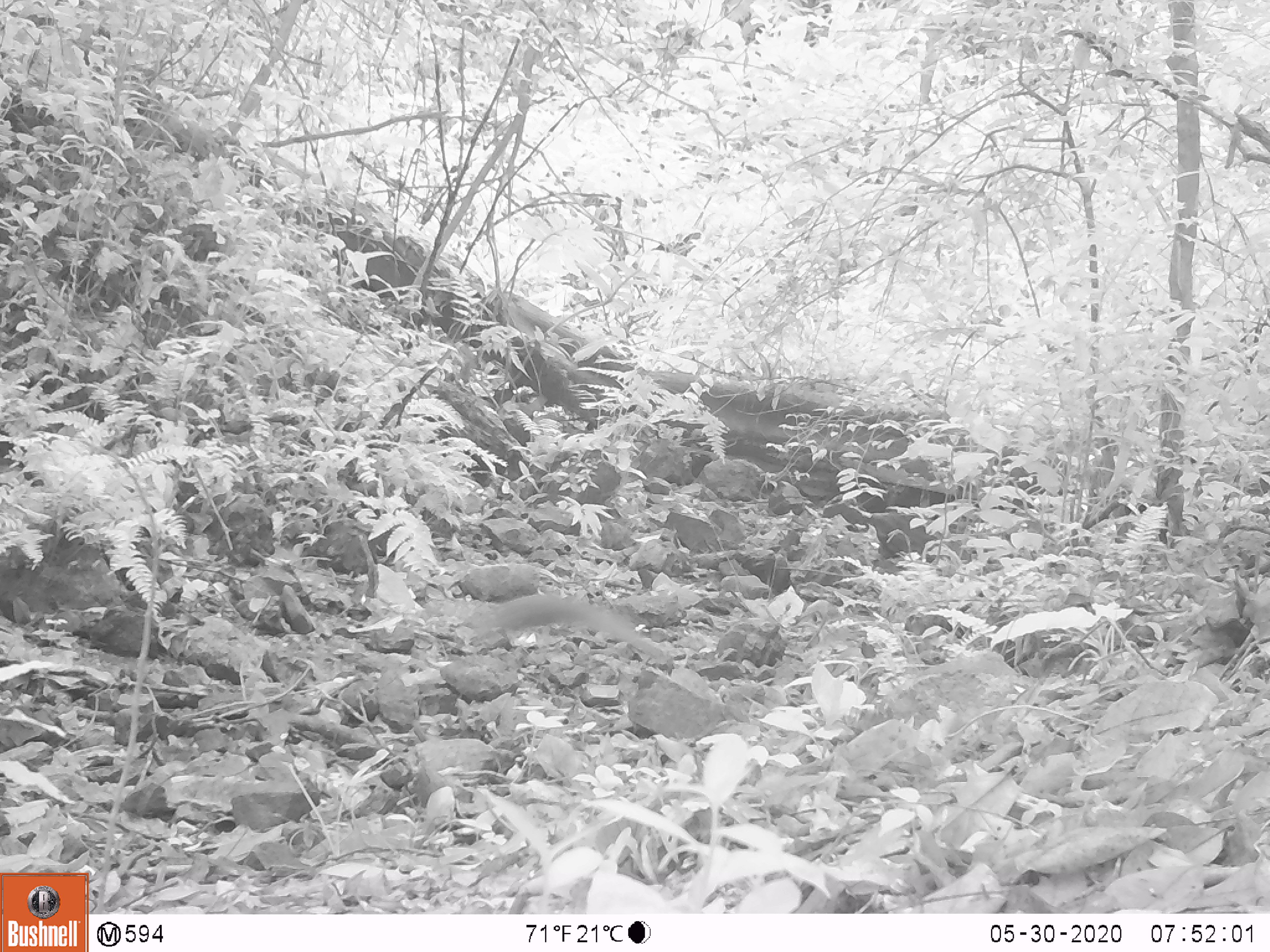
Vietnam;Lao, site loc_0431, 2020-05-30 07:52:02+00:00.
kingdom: Animalia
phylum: Chordata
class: Mammalia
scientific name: Mammalia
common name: mammal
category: unidentified small mammal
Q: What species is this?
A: Unidentified small mammal (mammal) (Mammalia).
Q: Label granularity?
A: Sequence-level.